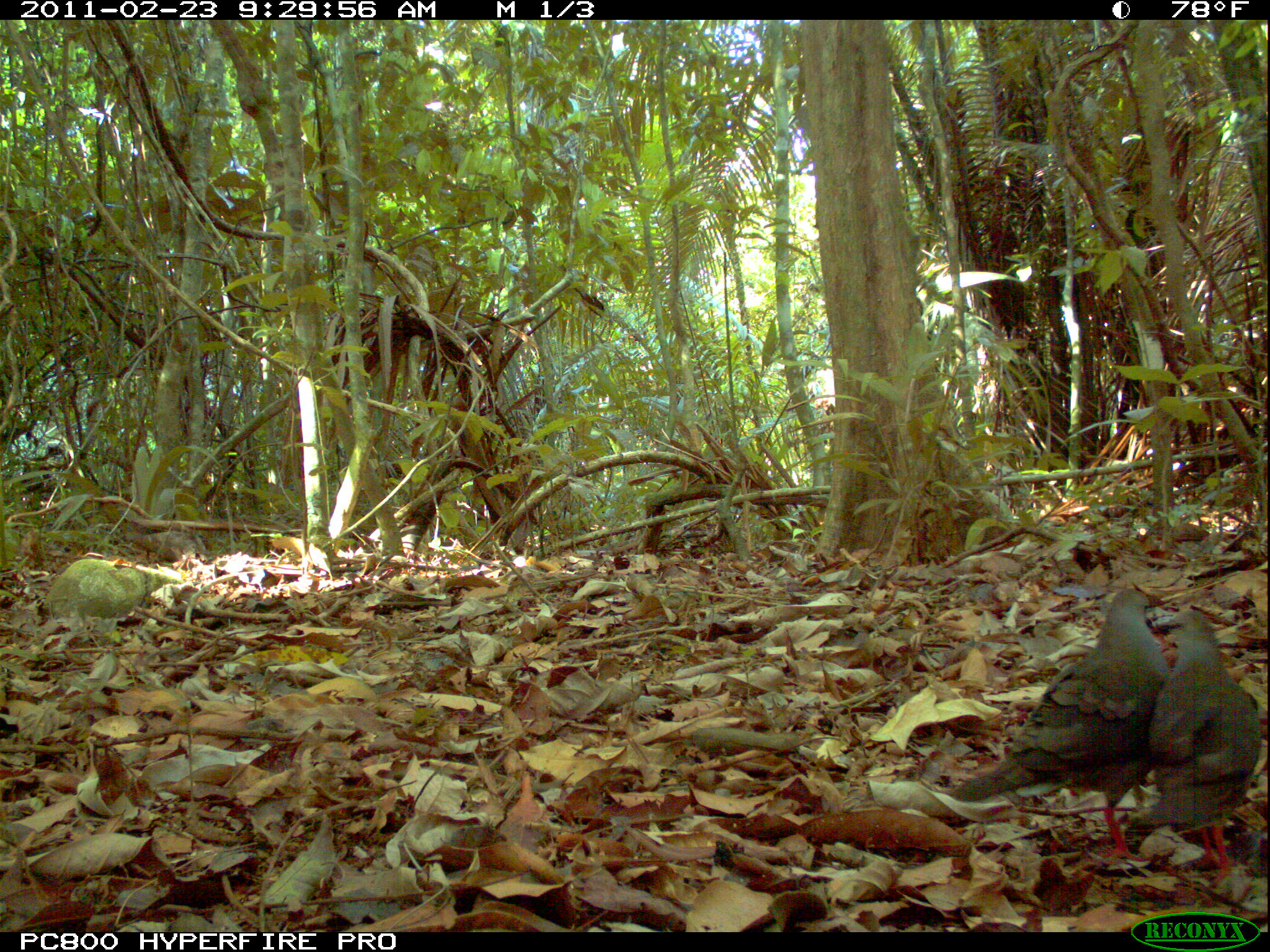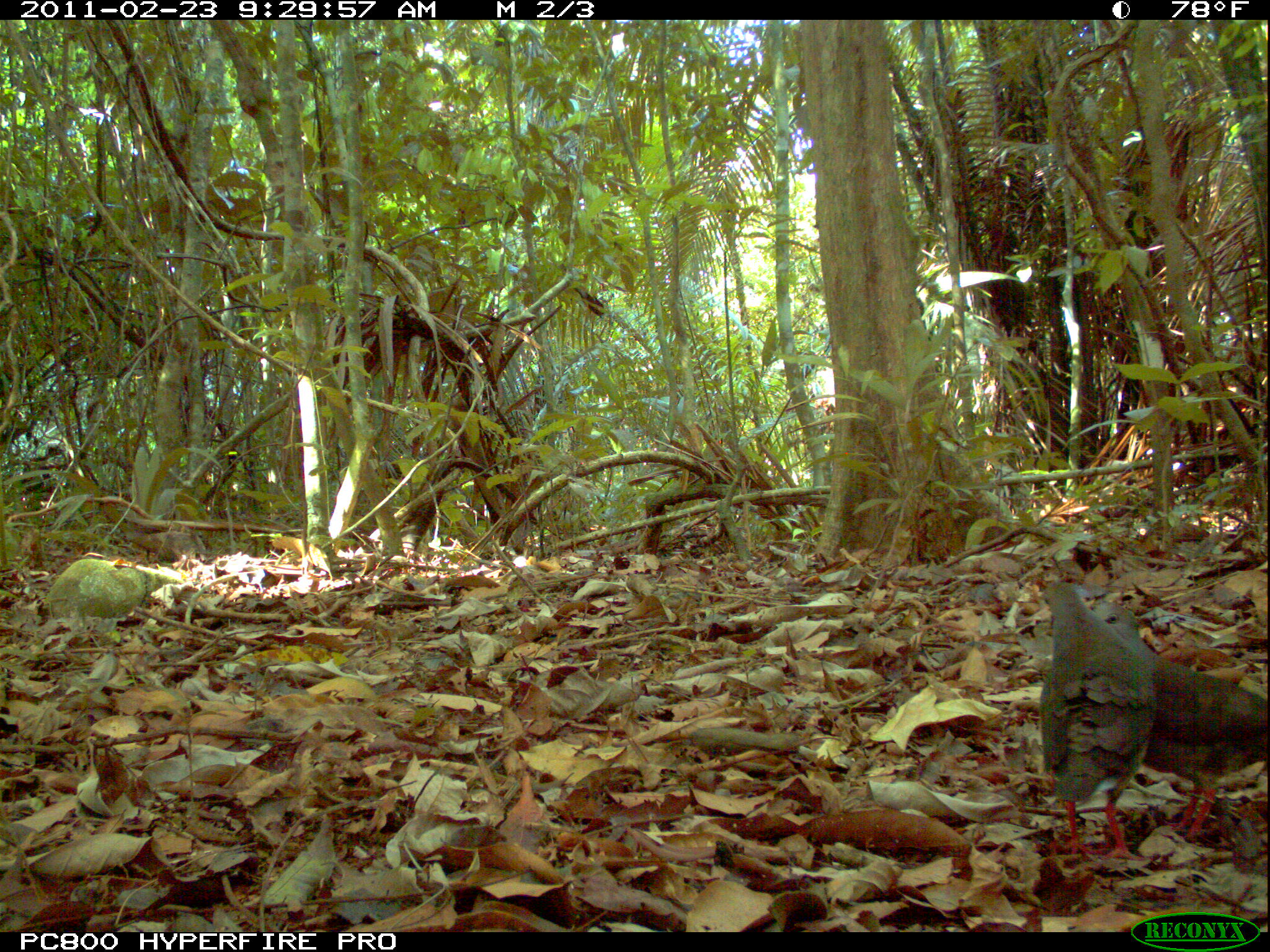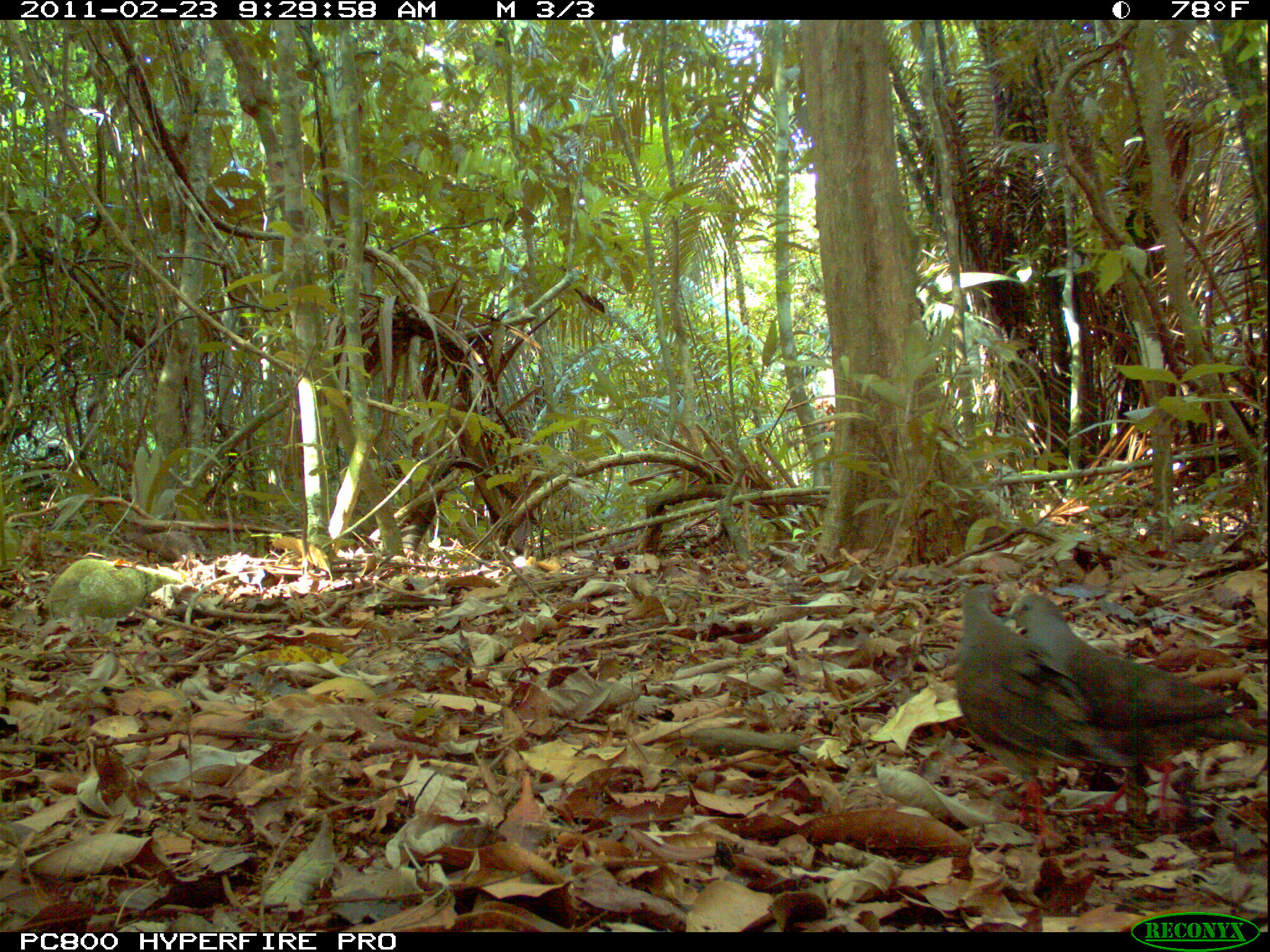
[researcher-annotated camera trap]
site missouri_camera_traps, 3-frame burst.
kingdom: Animalia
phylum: Chordata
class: Aves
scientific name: Aves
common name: bird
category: bird spec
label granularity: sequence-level